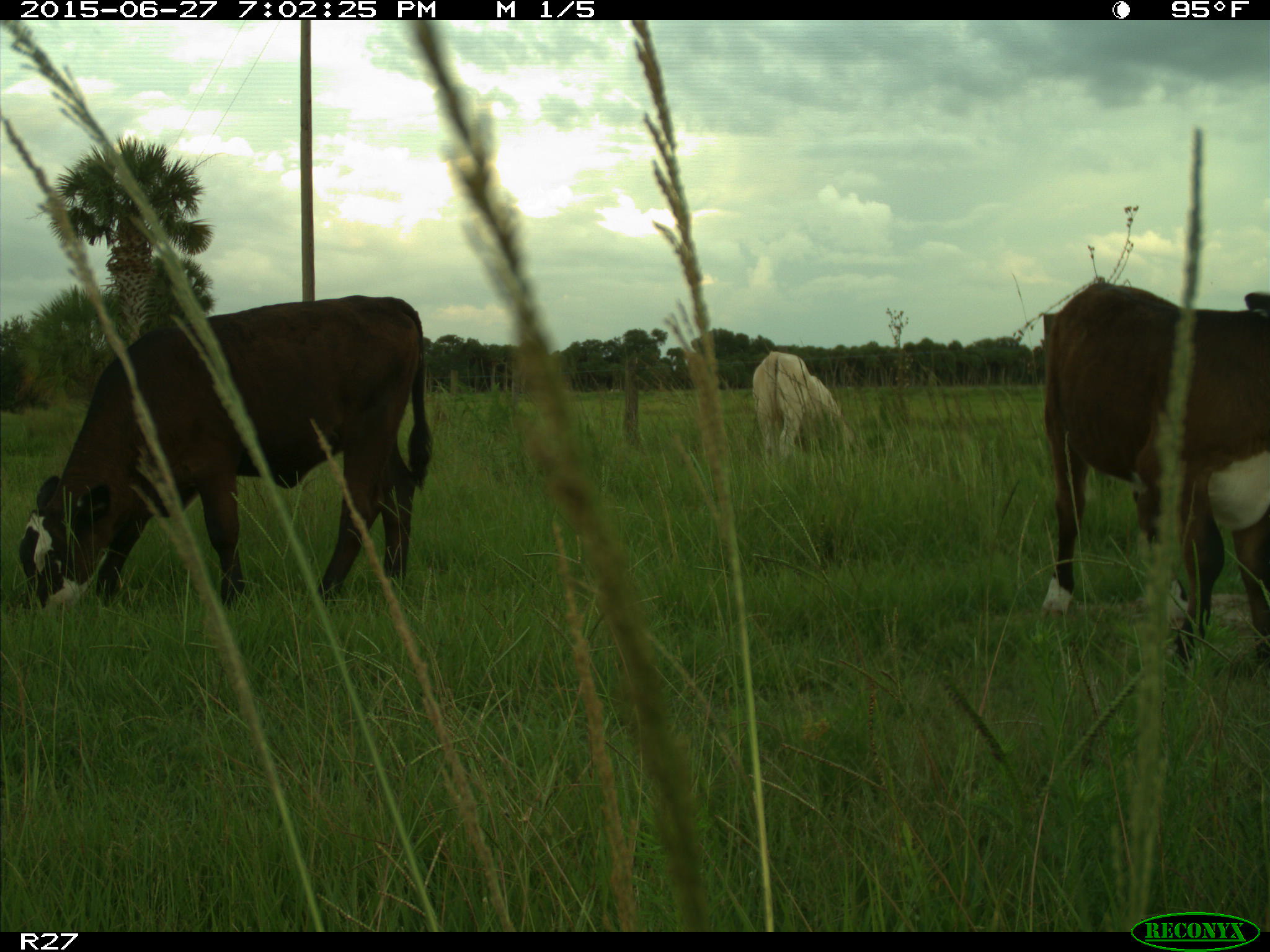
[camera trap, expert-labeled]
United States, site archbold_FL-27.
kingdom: Animalia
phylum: Chordata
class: Mammalia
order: Artiodactyla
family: Bovidae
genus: Bos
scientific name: Bos taurus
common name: domestic cow